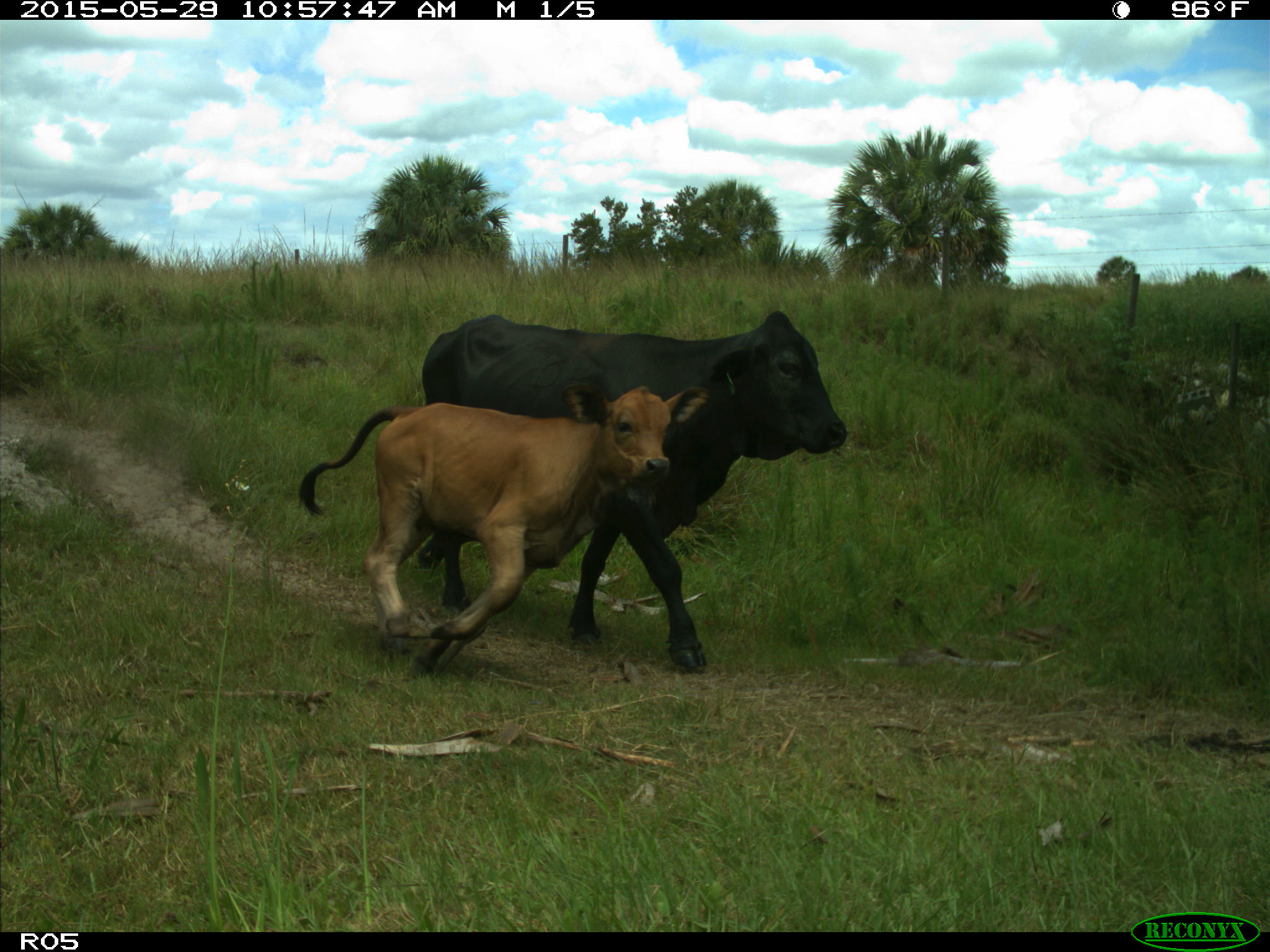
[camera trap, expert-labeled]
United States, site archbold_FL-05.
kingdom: Animalia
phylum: Chordata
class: Mammalia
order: Artiodactyla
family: Bovidae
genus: Bos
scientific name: Bos taurus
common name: domestic cow